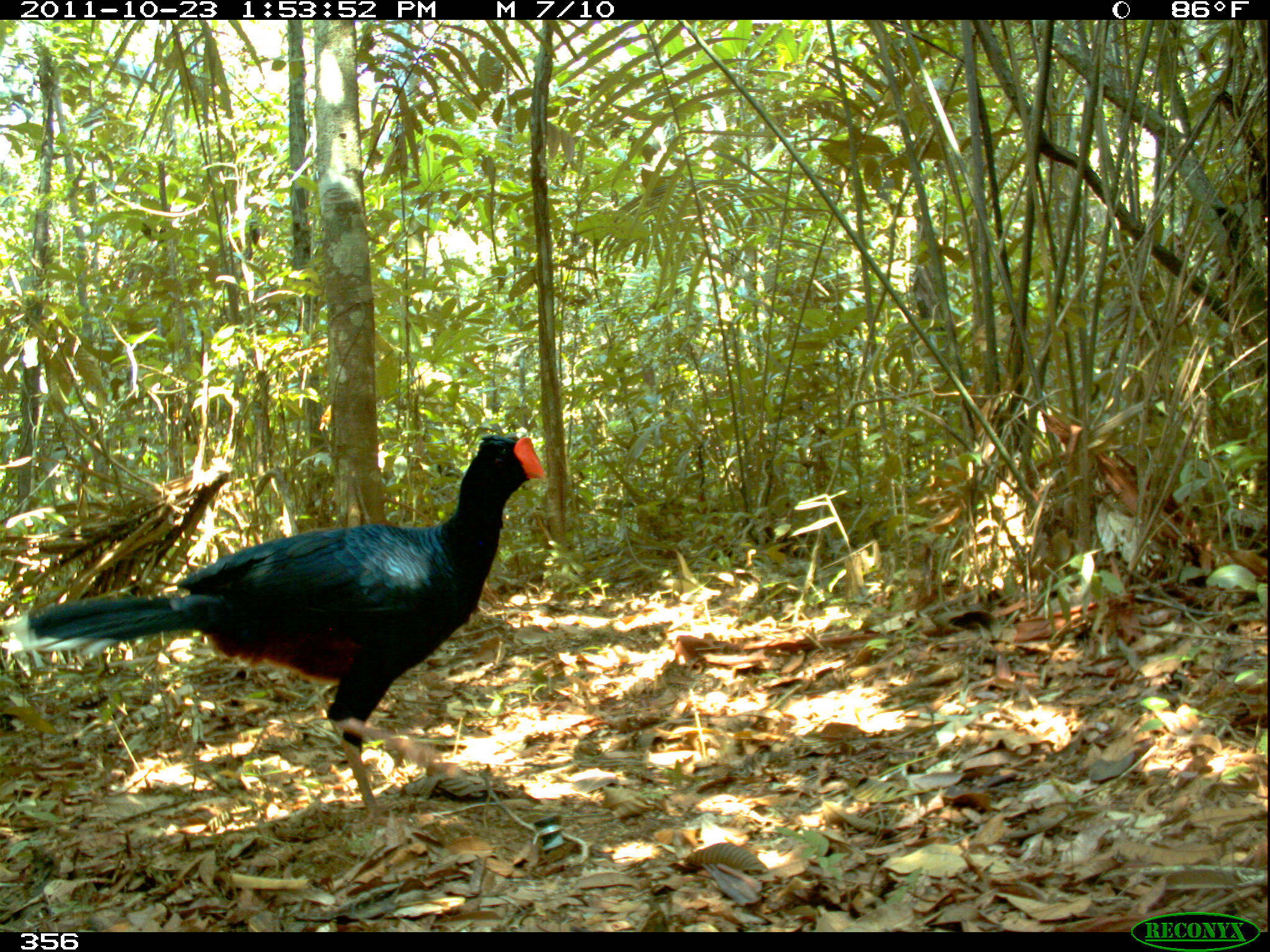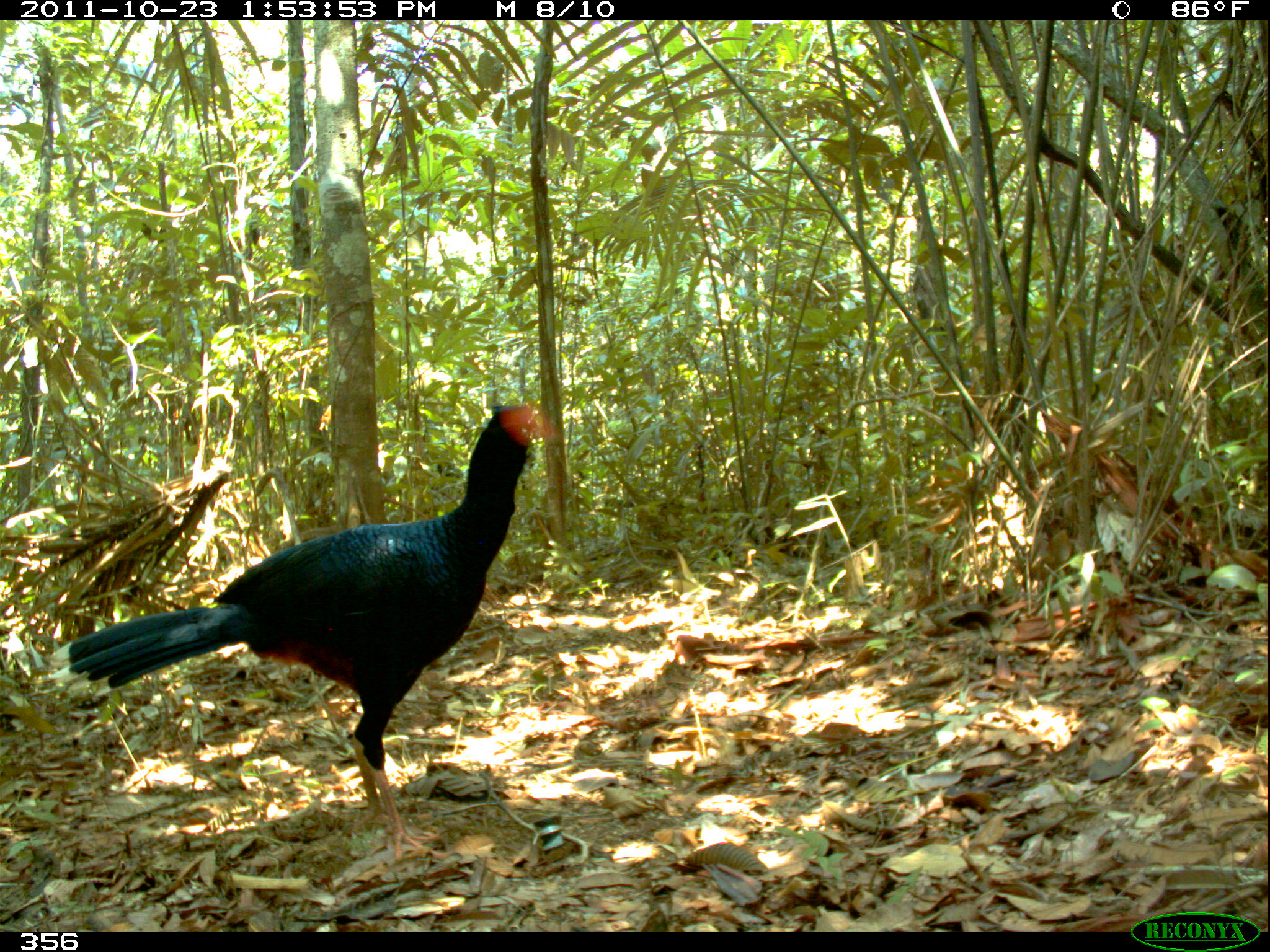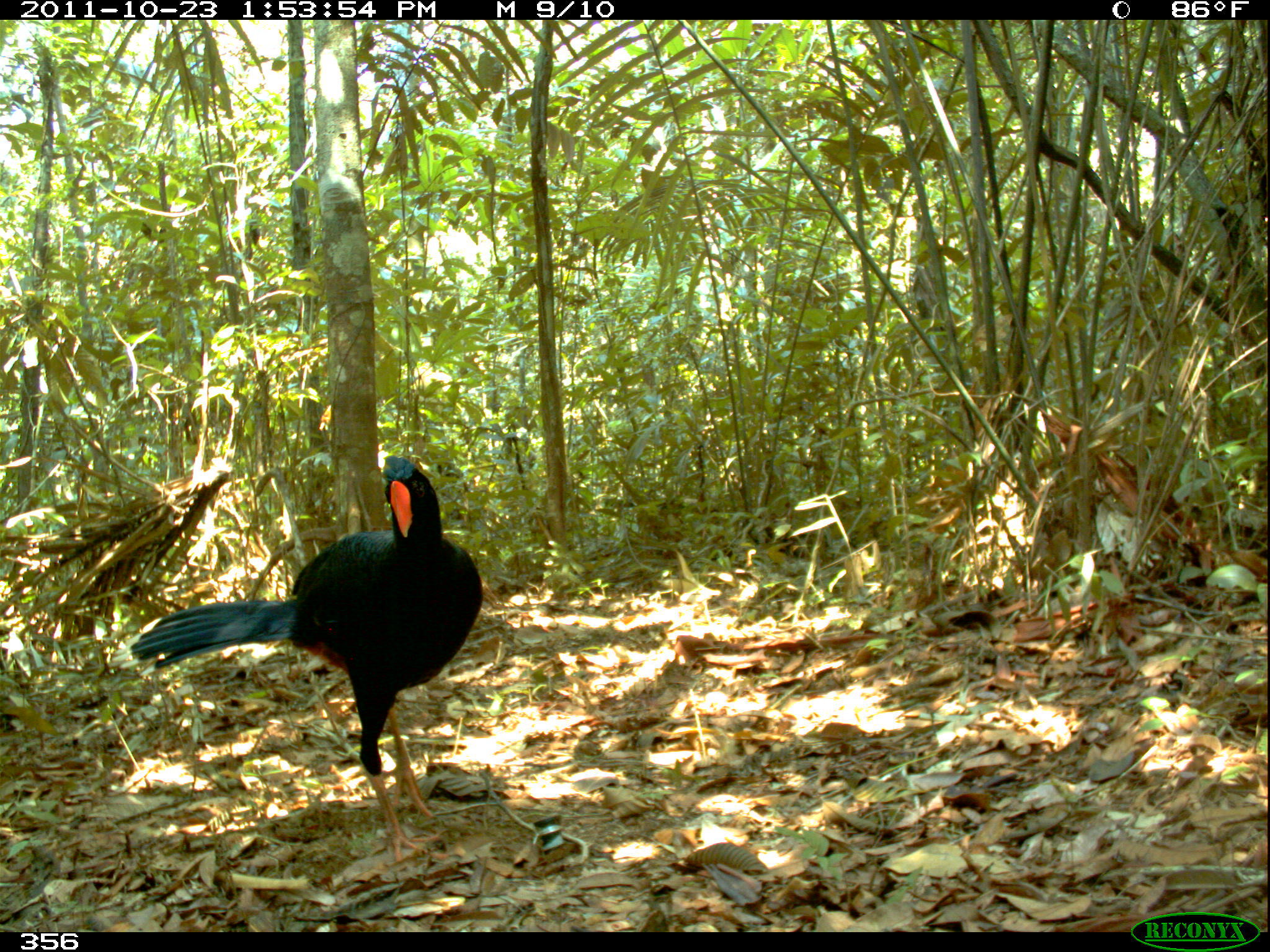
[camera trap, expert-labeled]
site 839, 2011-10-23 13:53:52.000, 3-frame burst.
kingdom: Animalia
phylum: Chordata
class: Aves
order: Galliformes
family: Cracidae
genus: Mitu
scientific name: Mitu tuberosum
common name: razor-billed curassow